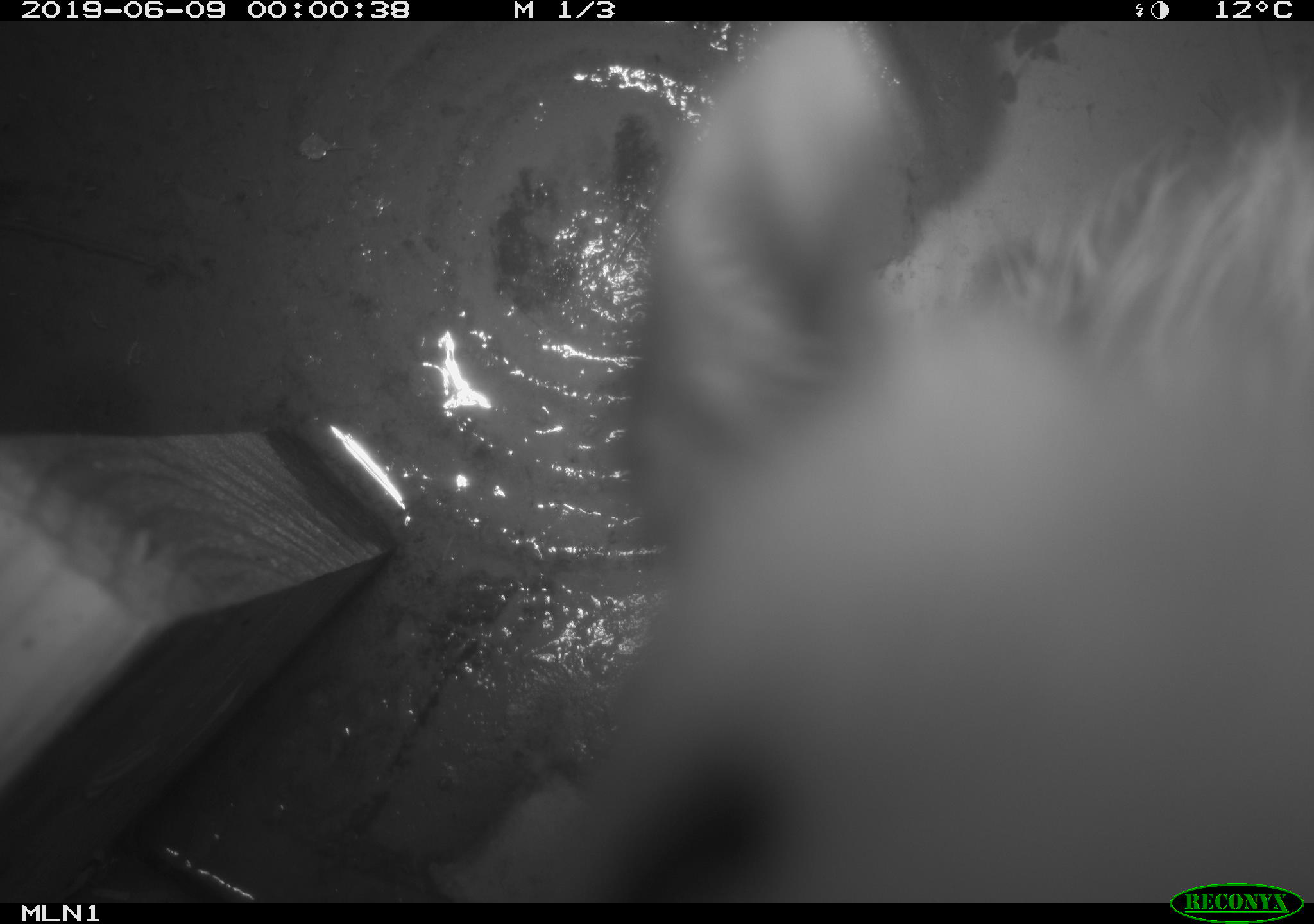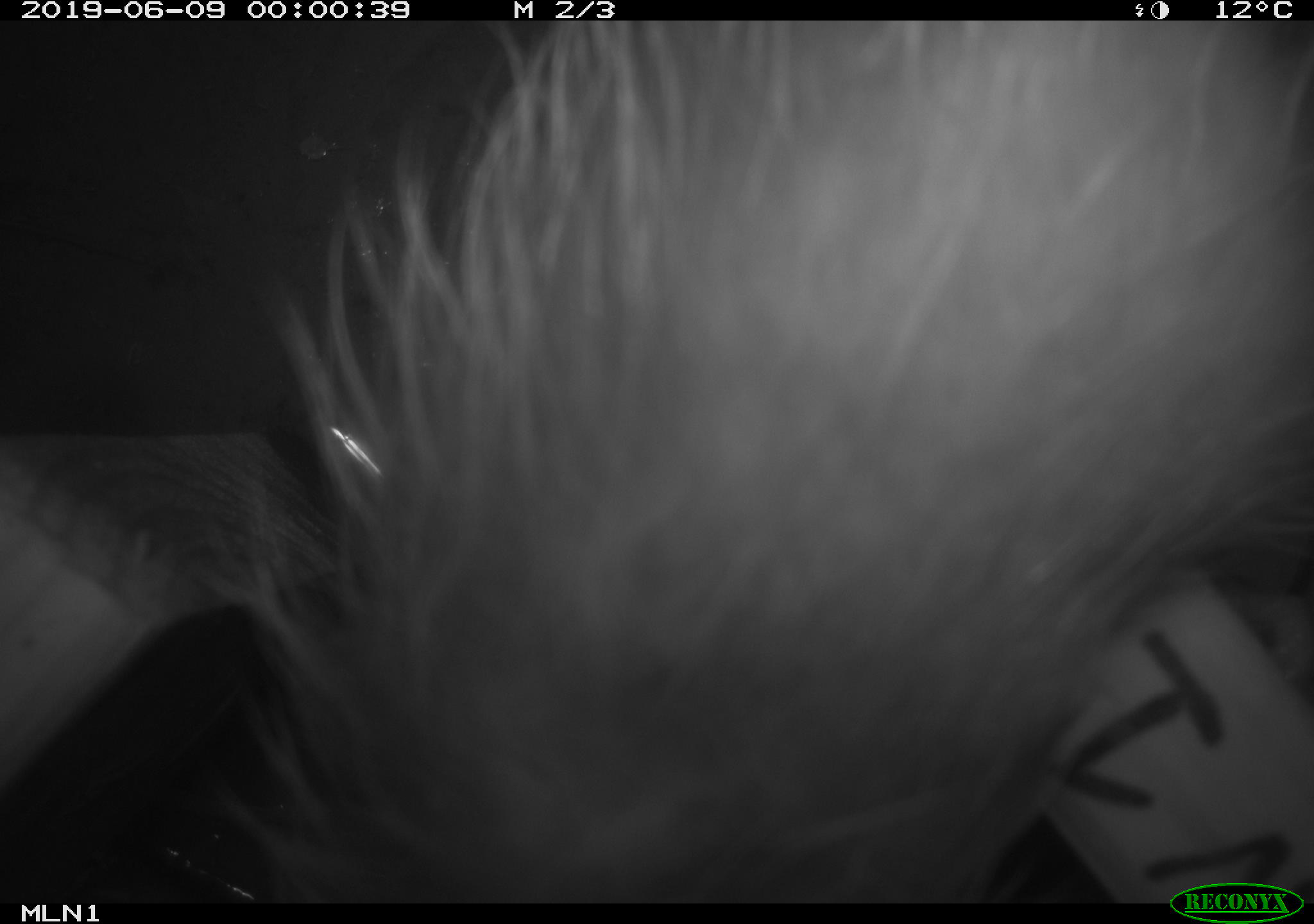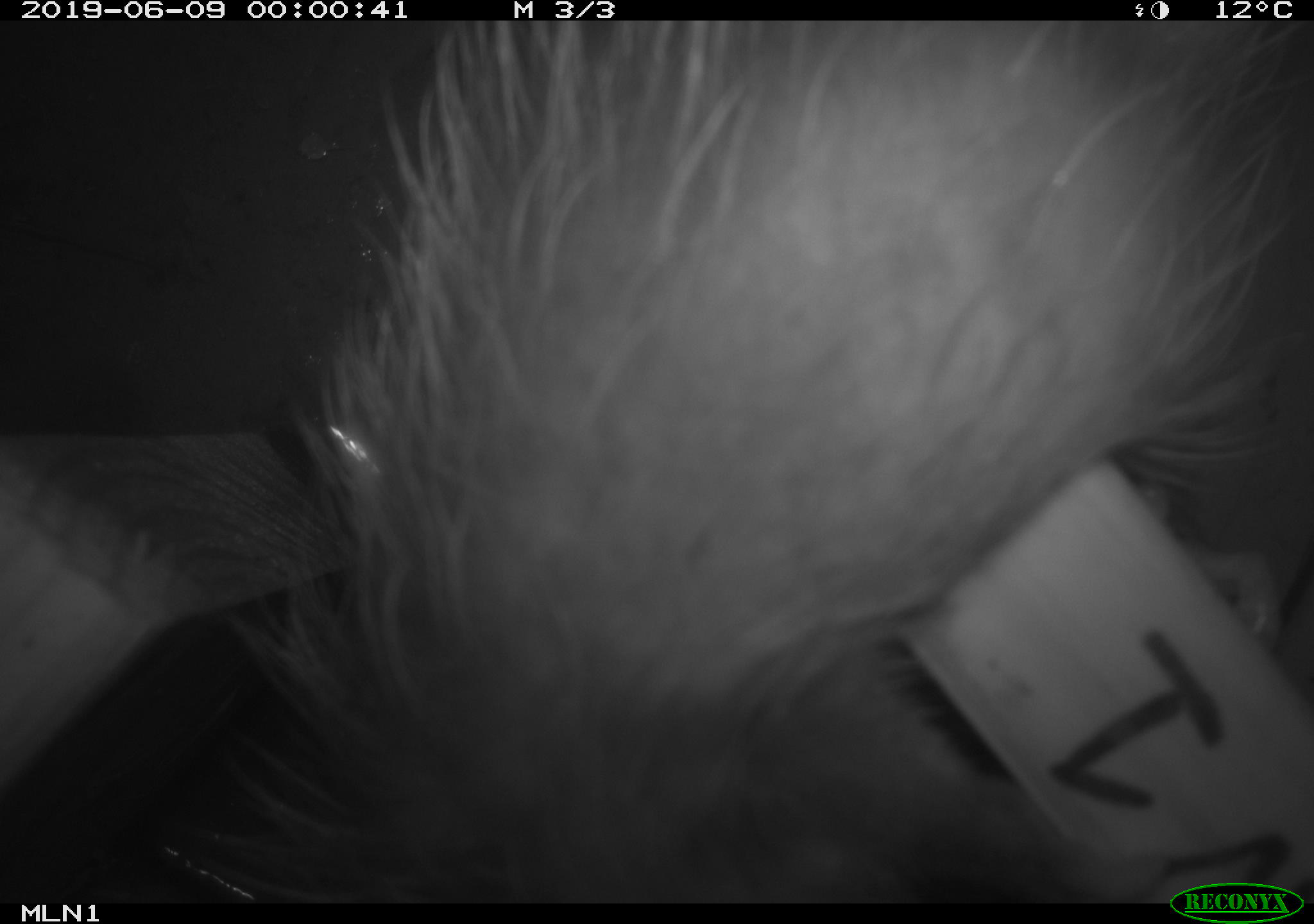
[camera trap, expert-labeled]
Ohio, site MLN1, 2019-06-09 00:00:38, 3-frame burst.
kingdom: Animalia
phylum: Chordata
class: Mammalia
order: Didelphimorphia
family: Didelphidae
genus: Didelphis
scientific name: Didelphis virginiana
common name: virginia opossum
Virginia opossum (Didelphis virginiana).